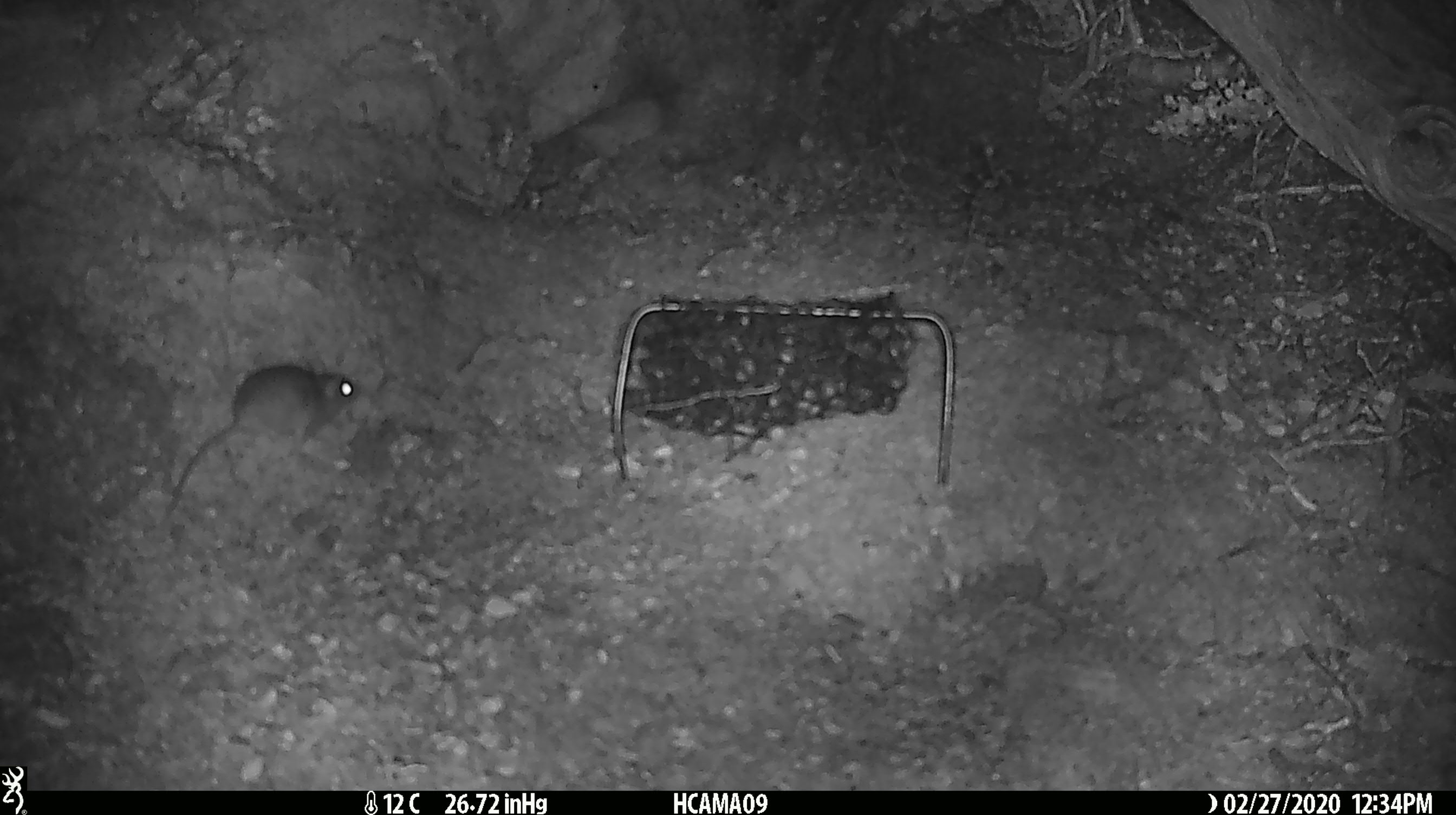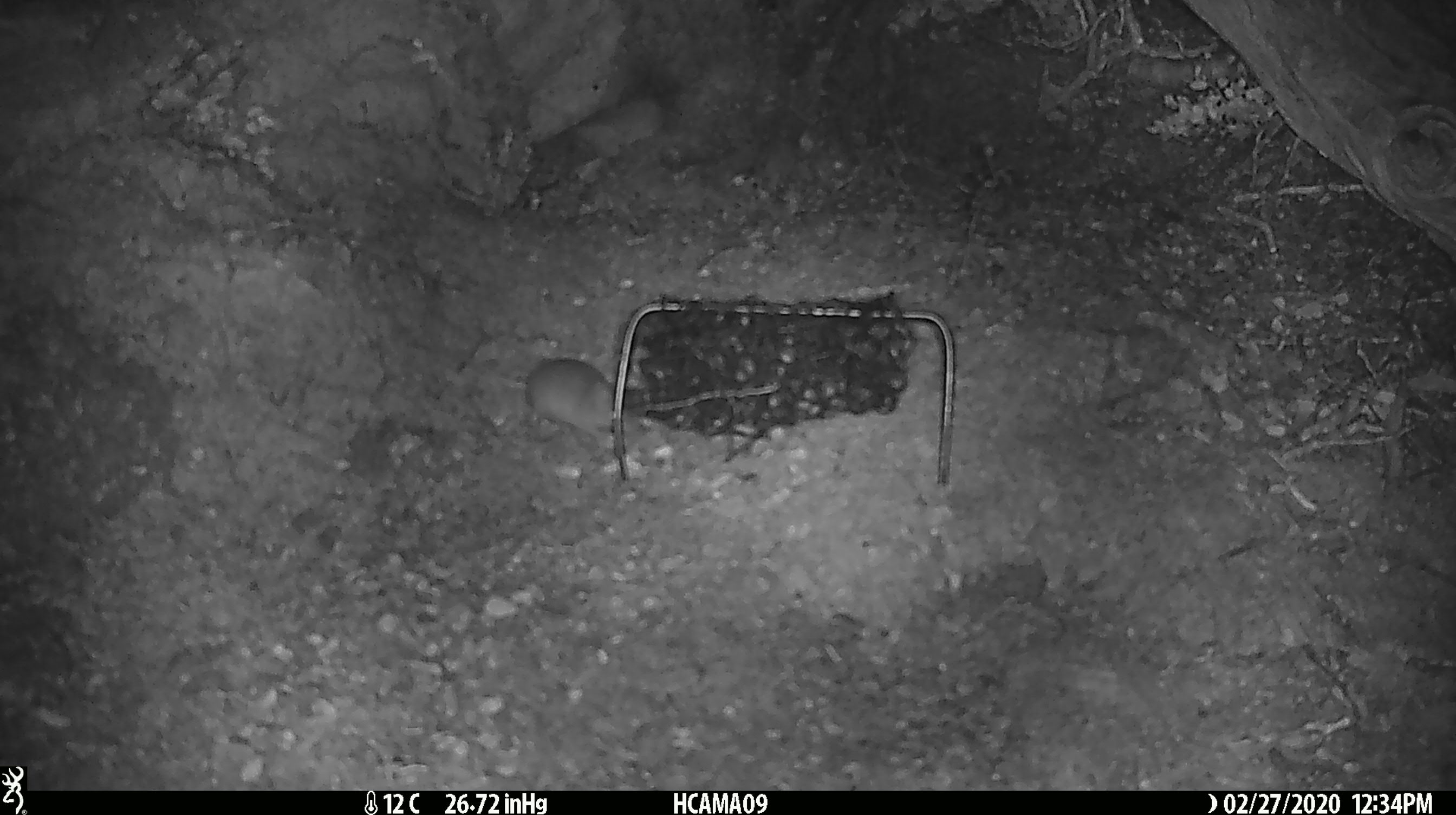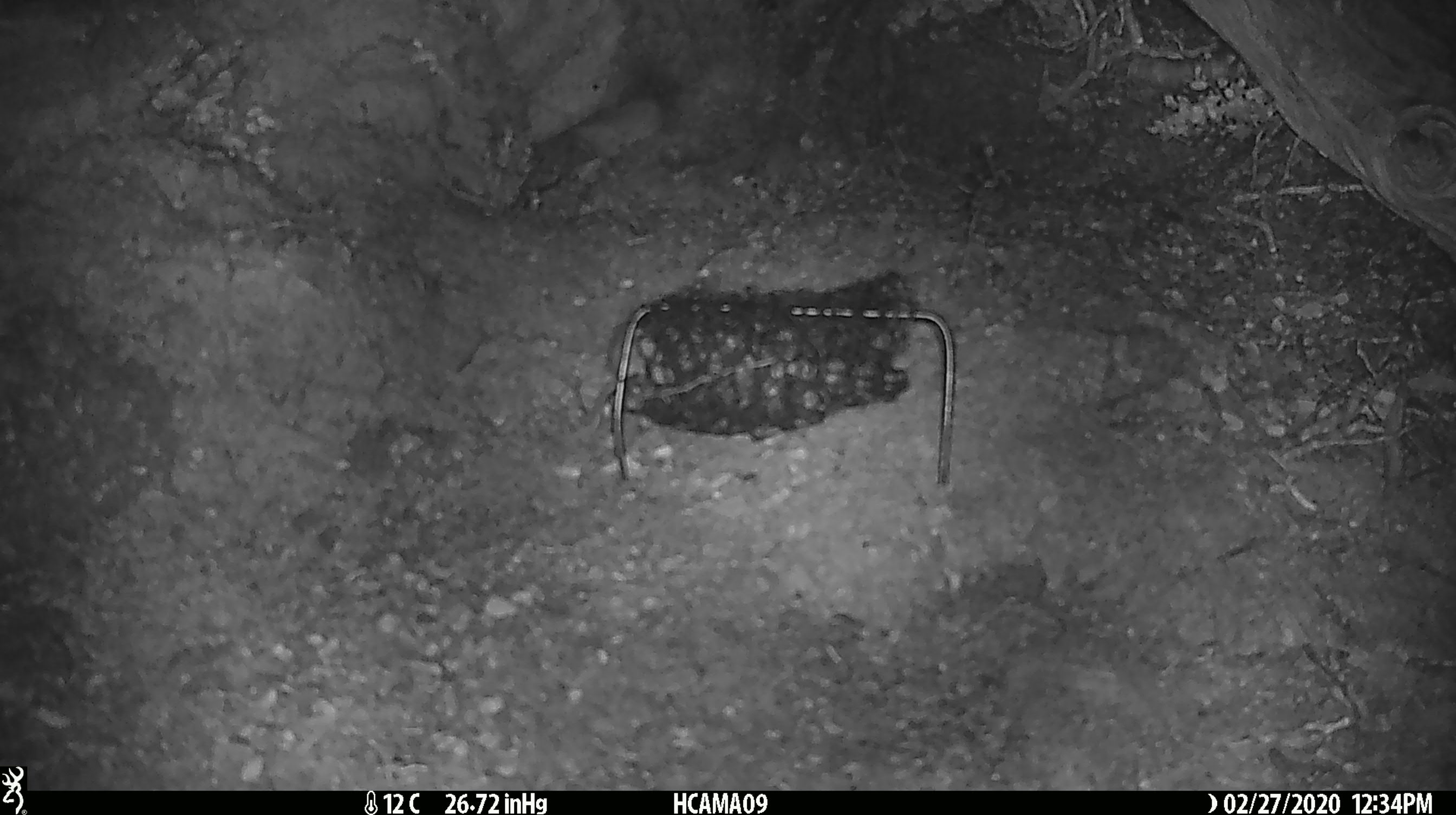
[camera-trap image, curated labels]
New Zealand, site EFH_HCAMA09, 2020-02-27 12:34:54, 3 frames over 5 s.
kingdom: Animalia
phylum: Chordata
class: Mammalia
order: Rodentia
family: Muridae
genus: Mus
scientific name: Mus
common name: mouse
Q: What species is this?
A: Mouse (Mus).